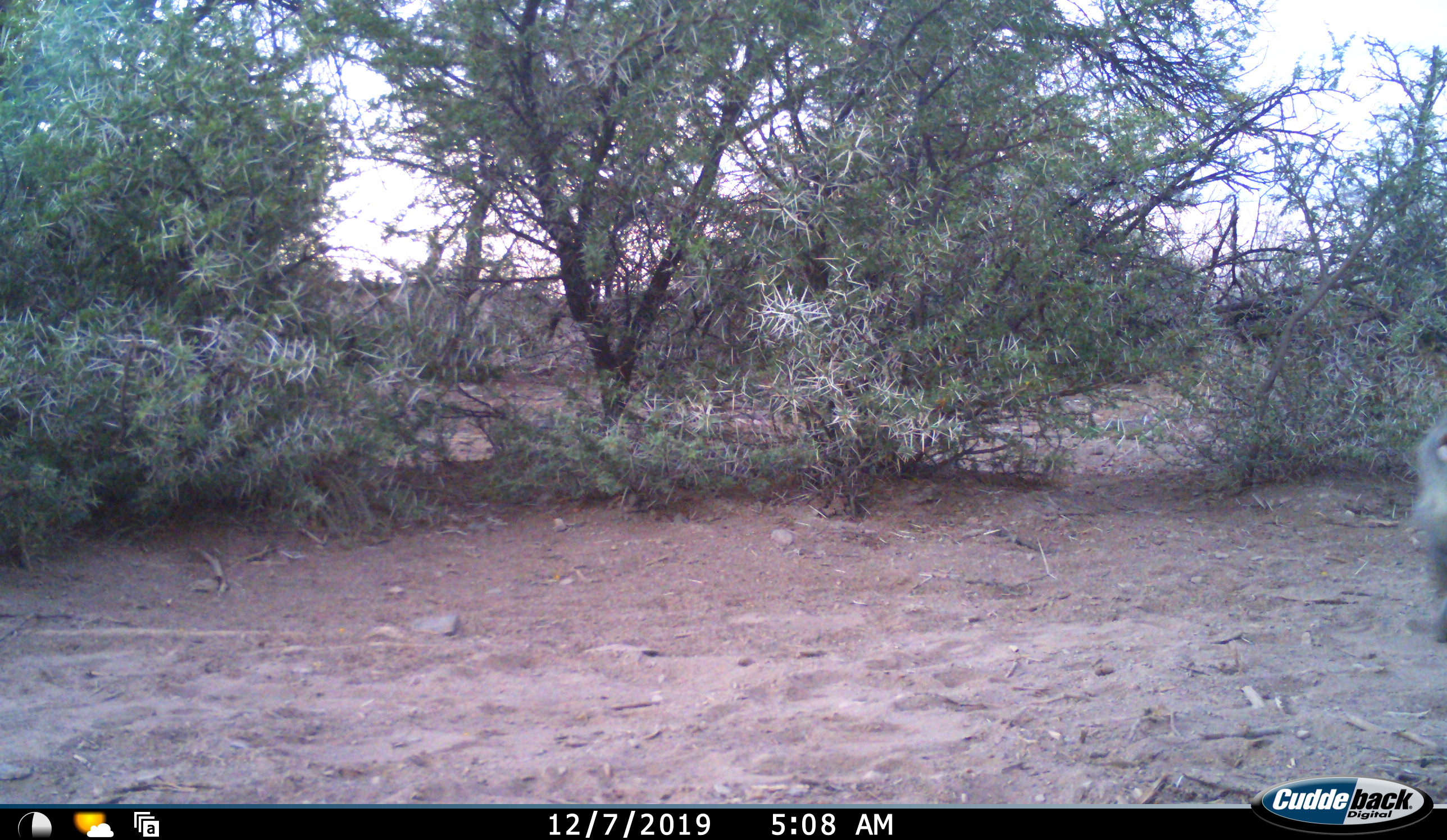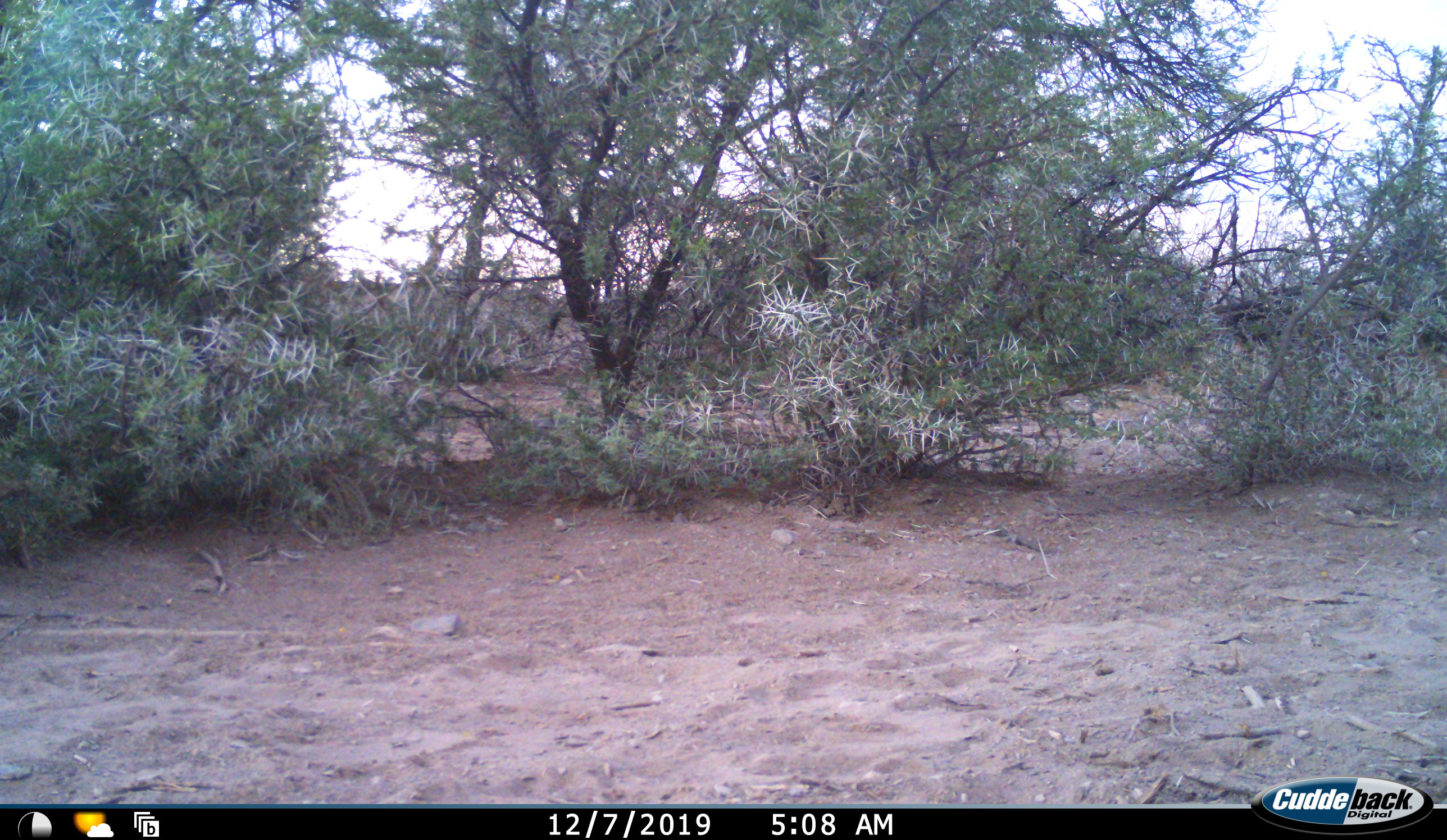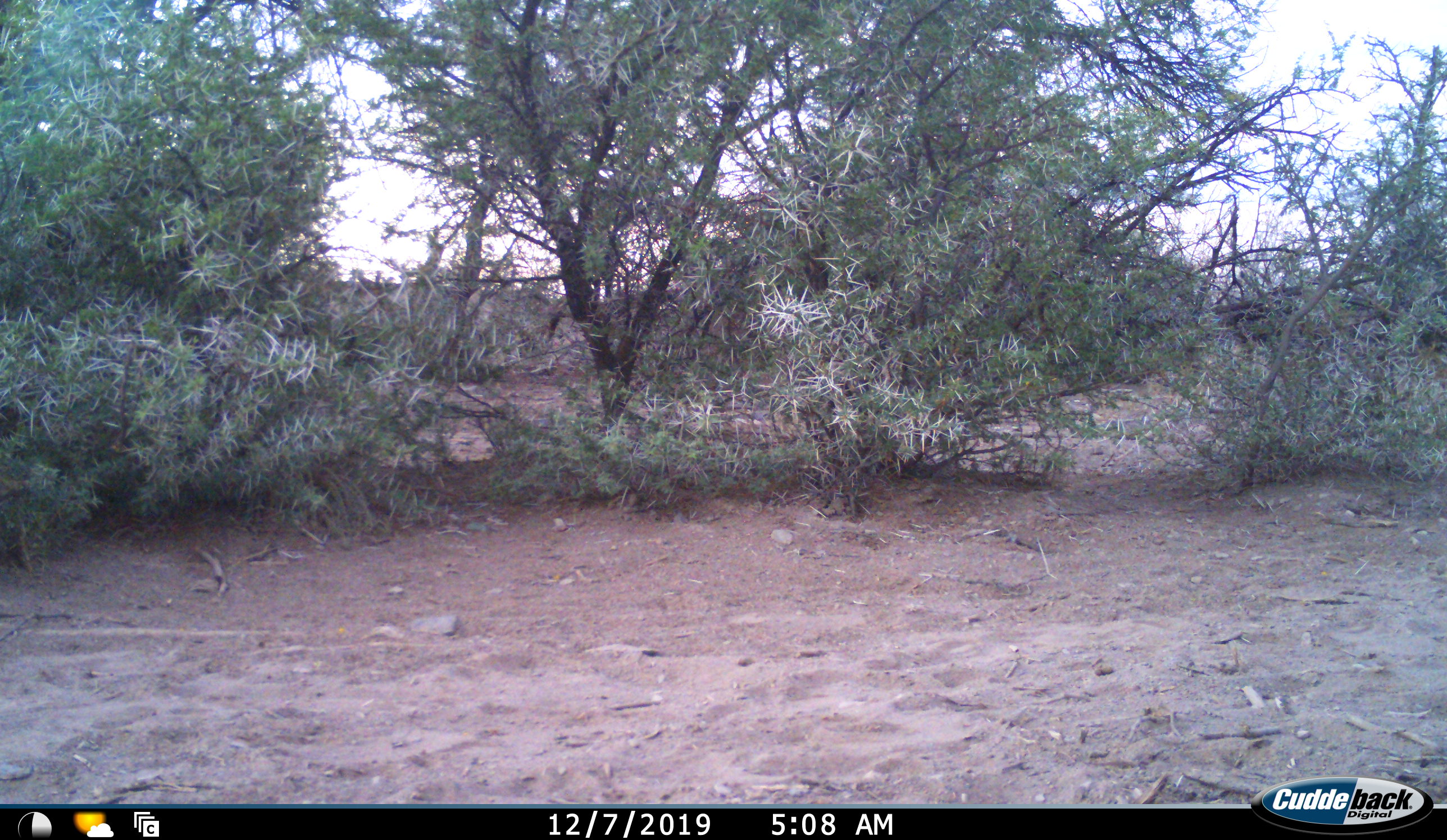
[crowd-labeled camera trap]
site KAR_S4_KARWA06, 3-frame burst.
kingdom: Animalia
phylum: Chordata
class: Mammalia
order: Primates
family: Cercopithecidae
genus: Papio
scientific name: Papio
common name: baboon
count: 1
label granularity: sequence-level